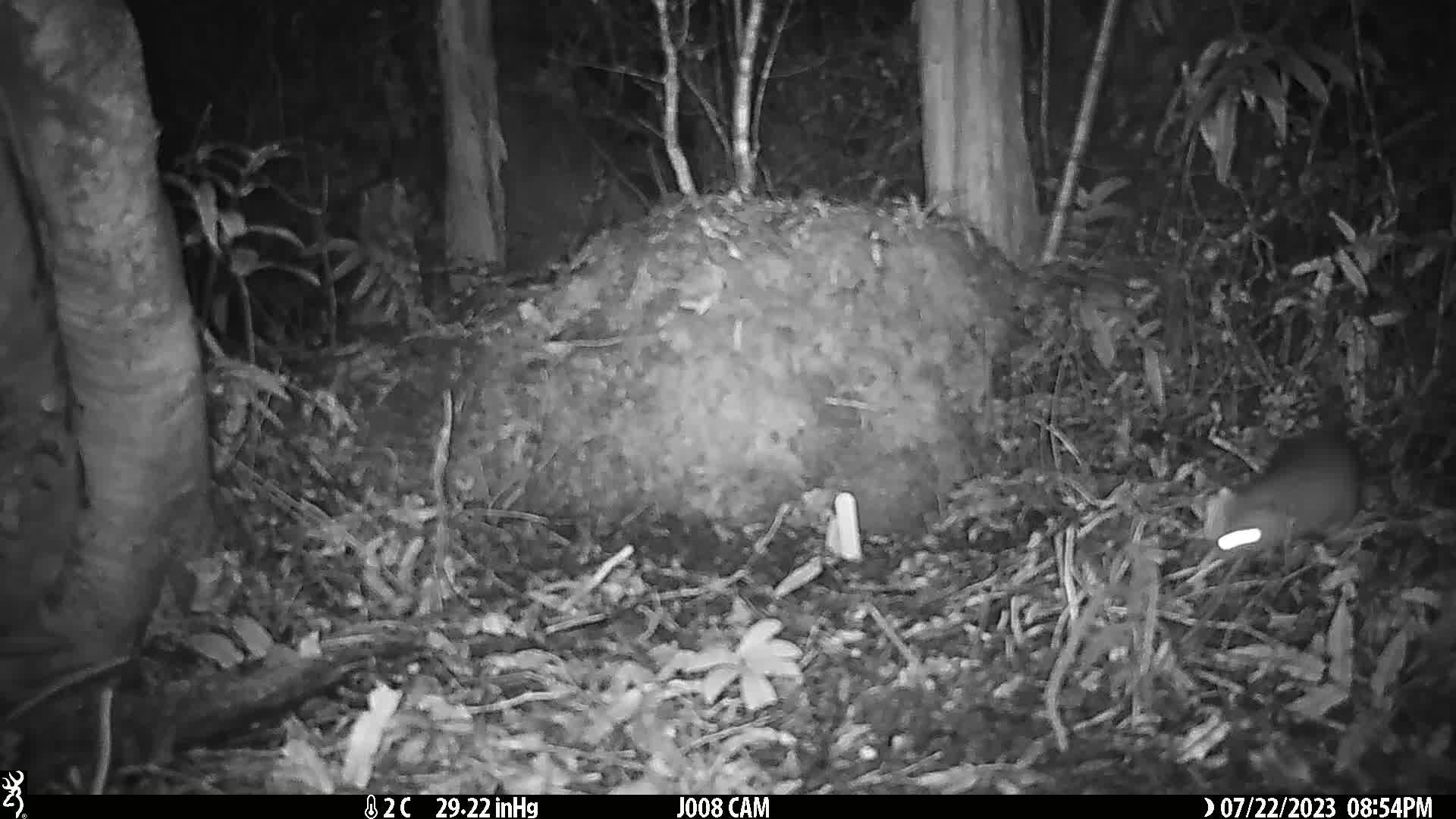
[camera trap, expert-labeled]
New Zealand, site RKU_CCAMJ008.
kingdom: Animalia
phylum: Chordata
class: Mammalia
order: Rodentia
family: Muridae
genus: Rattus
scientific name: Rattus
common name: rat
Rat (Rattus).